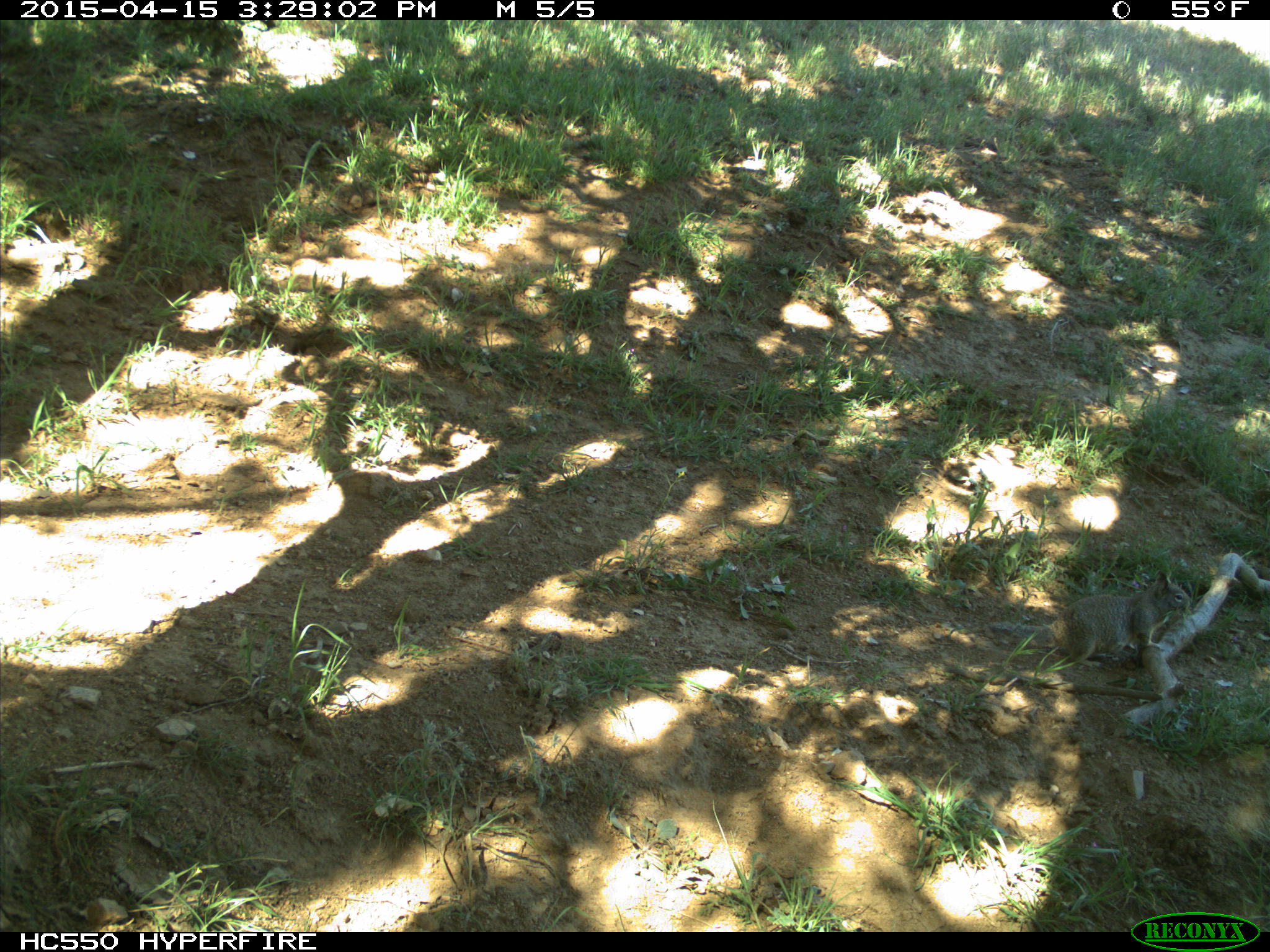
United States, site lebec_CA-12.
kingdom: Animalia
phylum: Chordata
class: Mammalia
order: Rodentia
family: Sciuridae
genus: Otospermophilus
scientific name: Otospermophilus beecheyi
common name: california ground squirrel